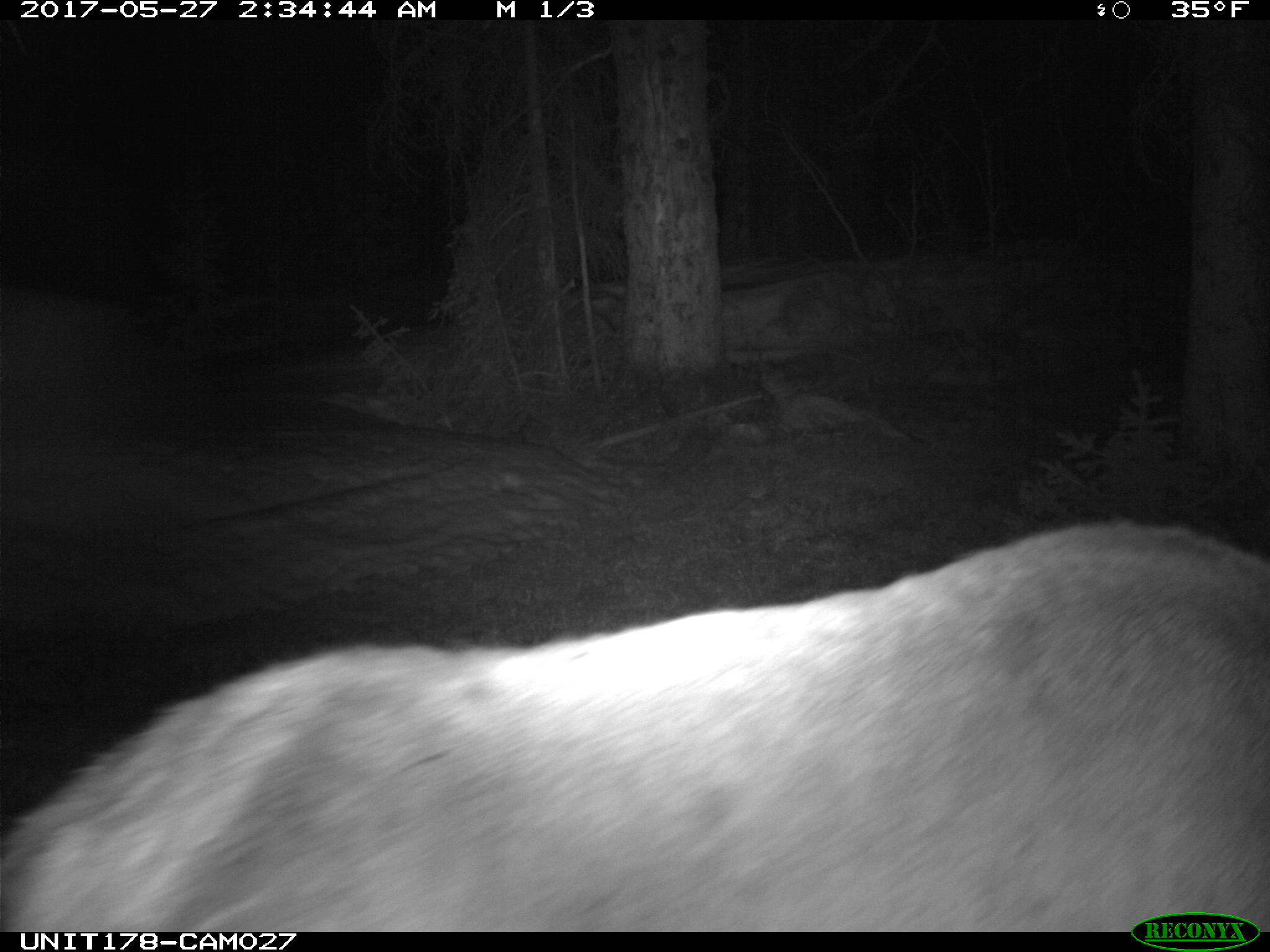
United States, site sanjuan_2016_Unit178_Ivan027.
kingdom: Animalia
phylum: Chordata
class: Mammalia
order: Artiodactyla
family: Cervidae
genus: Cervus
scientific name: Cervus elaphus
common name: red deer